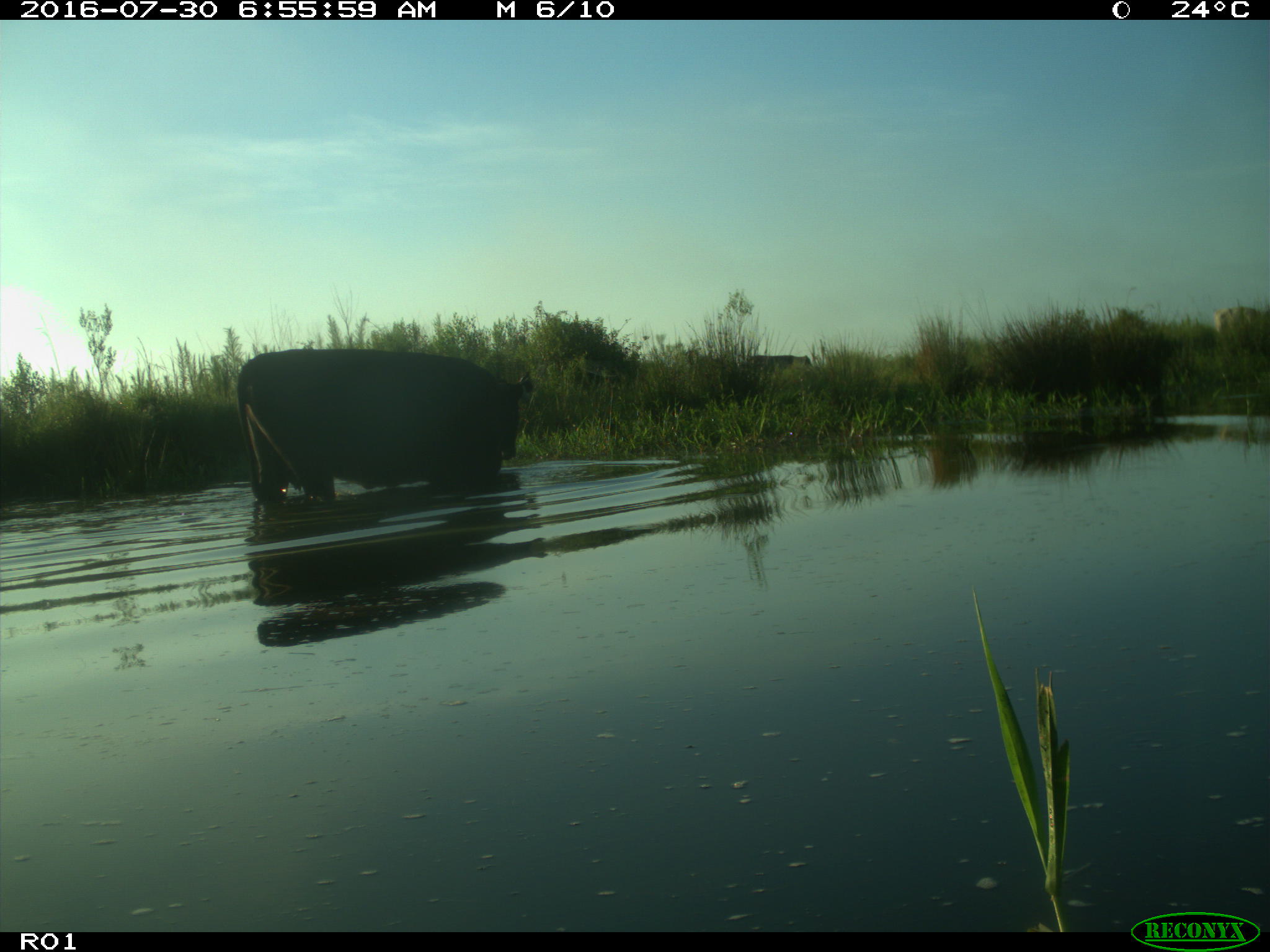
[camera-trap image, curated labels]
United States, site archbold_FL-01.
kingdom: Animalia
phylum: Chordata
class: Mammalia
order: Artiodactyla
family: Bovidae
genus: Bos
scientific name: Bos taurus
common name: domestic cow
Bos taurus (domestic cow).